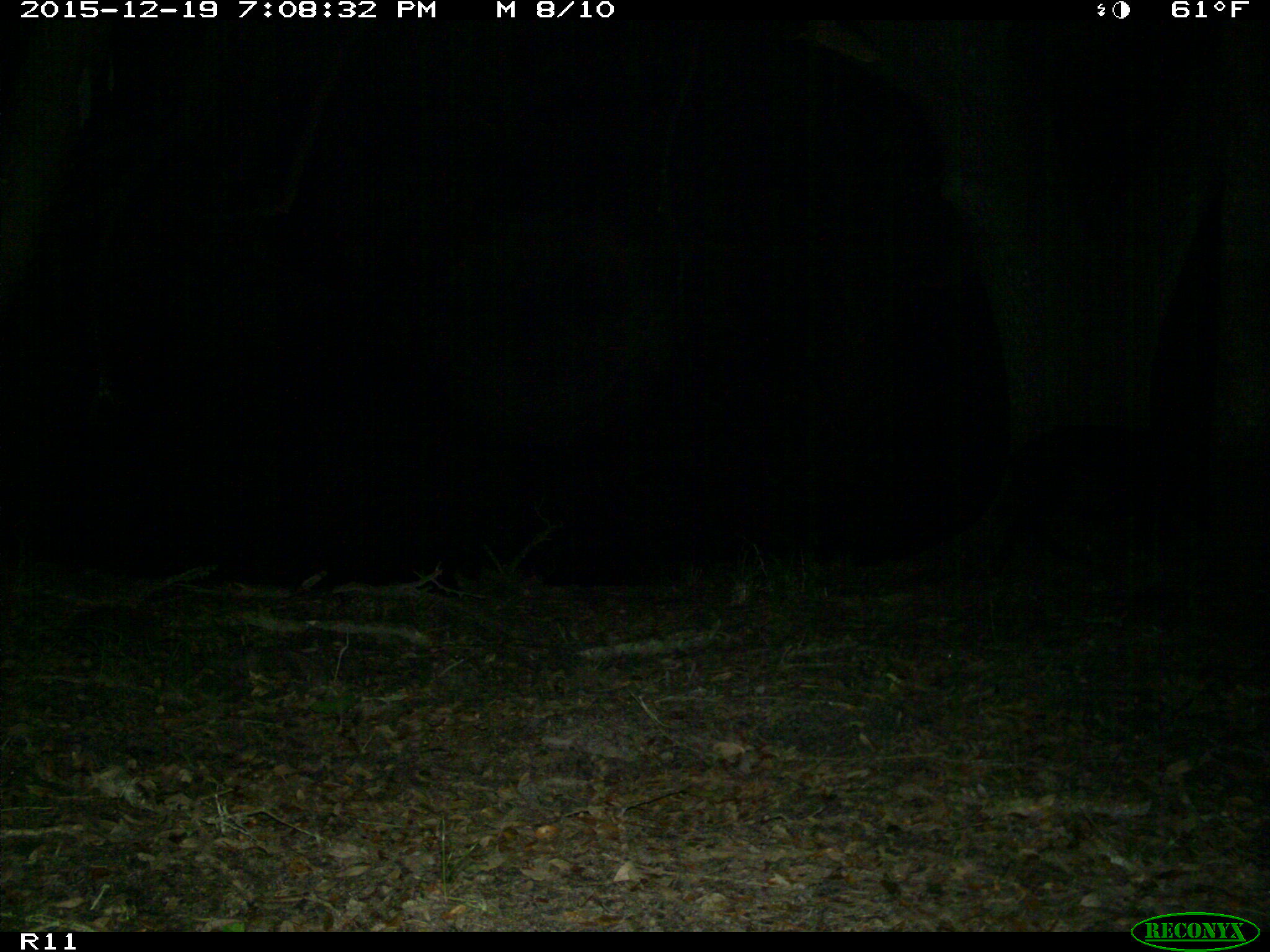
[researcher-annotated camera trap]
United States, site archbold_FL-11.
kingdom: Animalia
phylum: Chordata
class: Mammalia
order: Artiodactyla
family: Suidae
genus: Sus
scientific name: Sus scrofa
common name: wild boar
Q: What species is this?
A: Sus scrofa (wild boar).